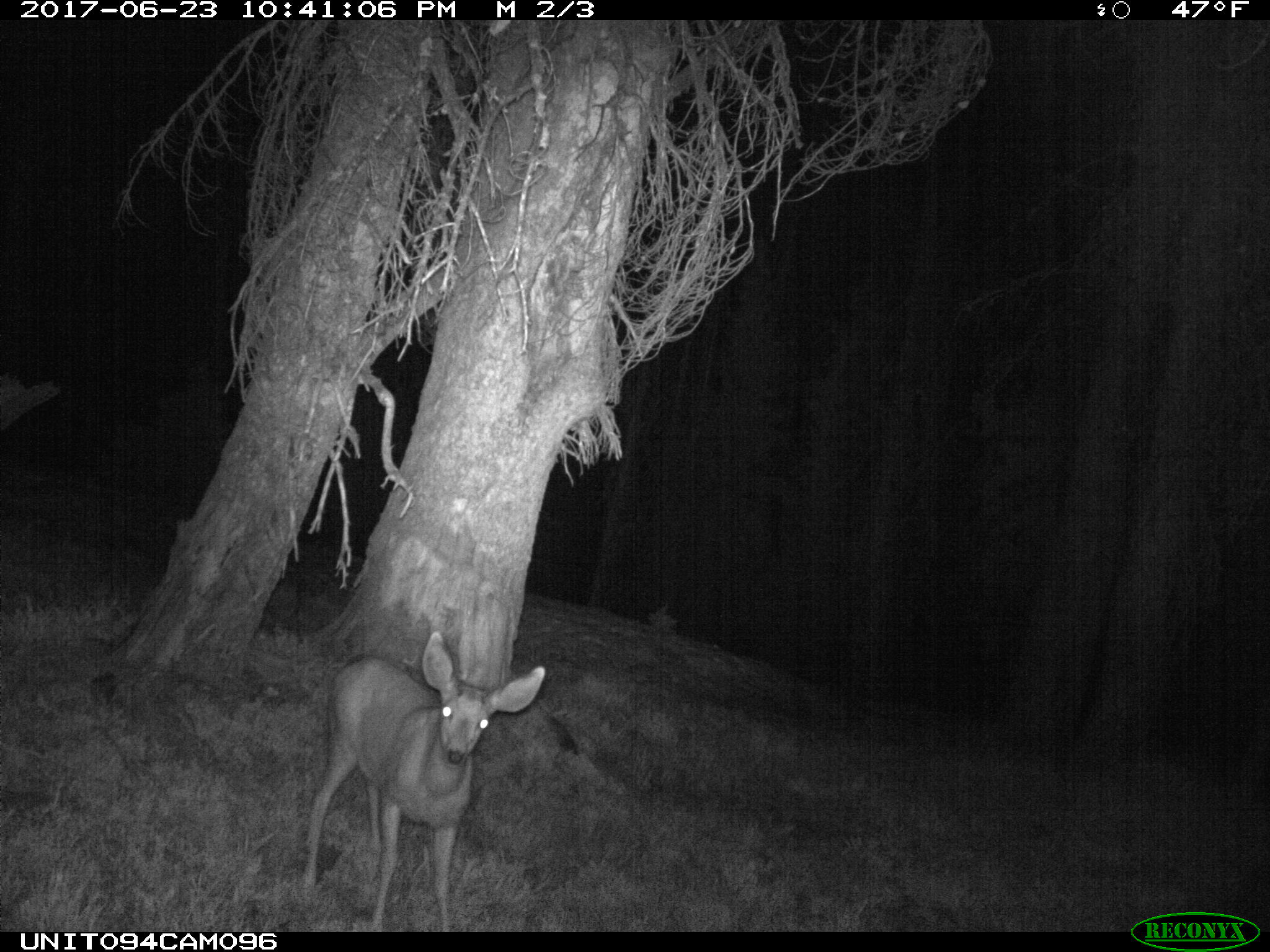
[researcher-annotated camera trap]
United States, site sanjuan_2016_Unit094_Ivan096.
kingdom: Animalia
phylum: Chordata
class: Mammalia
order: Artiodactyla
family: Cervidae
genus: Odocoileus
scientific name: Odocoileus hemionus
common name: mule deer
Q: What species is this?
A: Odocoileus hemionus (mule deer).